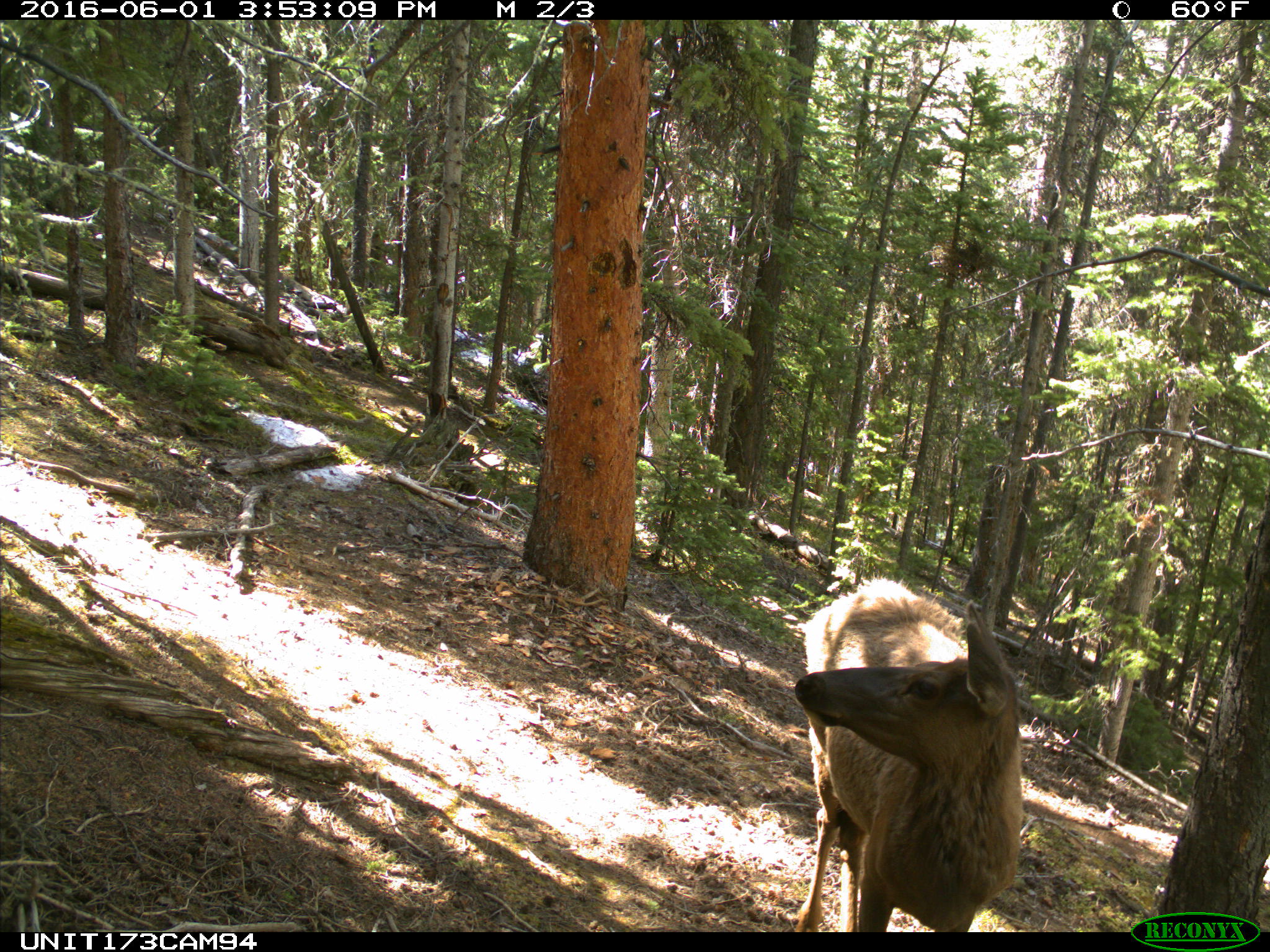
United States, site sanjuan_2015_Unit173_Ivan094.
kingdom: Animalia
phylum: Chordata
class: Mammalia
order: Artiodactyla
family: Cervidae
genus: Cervus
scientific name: Cervus elaphus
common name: red deer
Cervus elaphus (red deer).